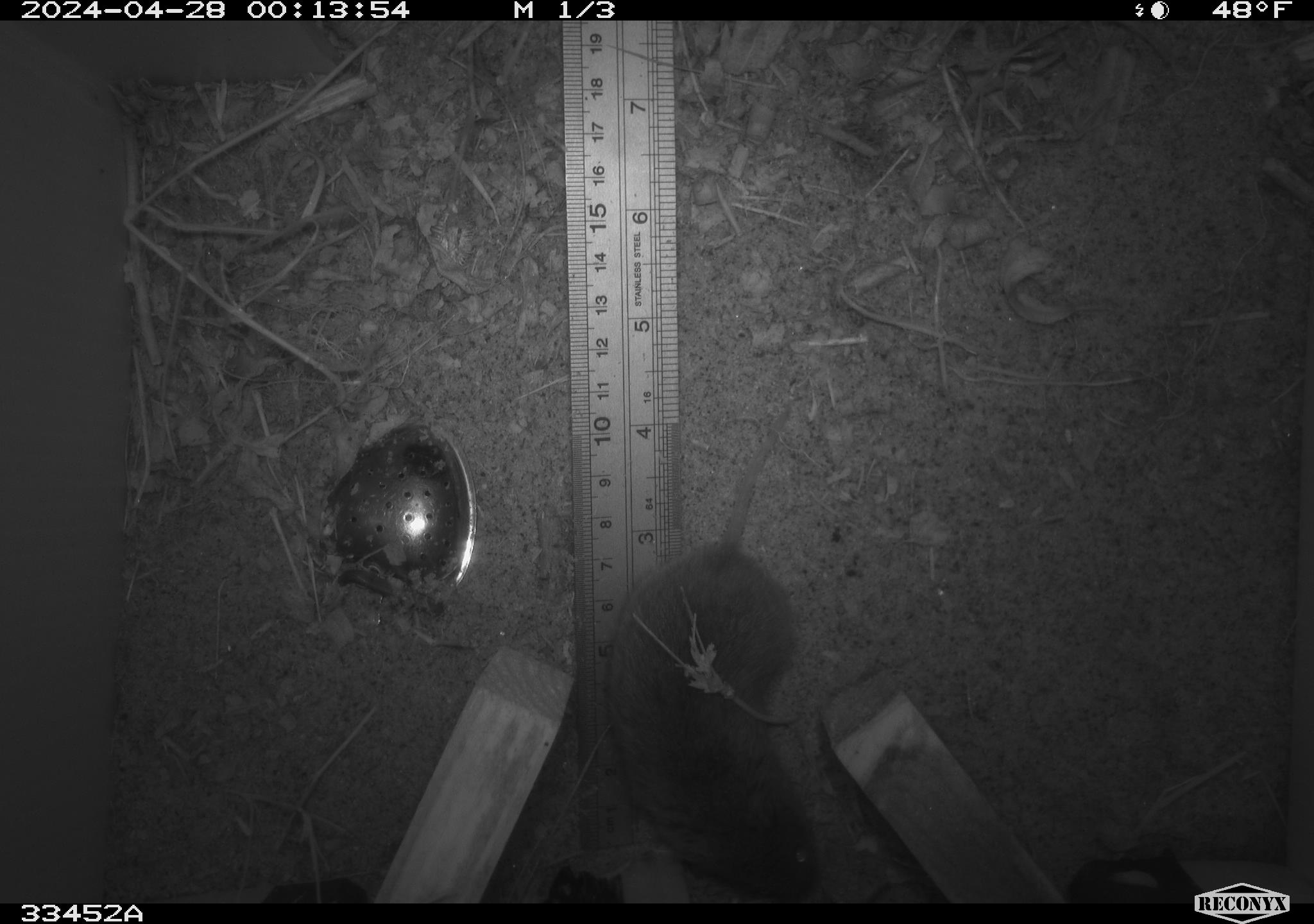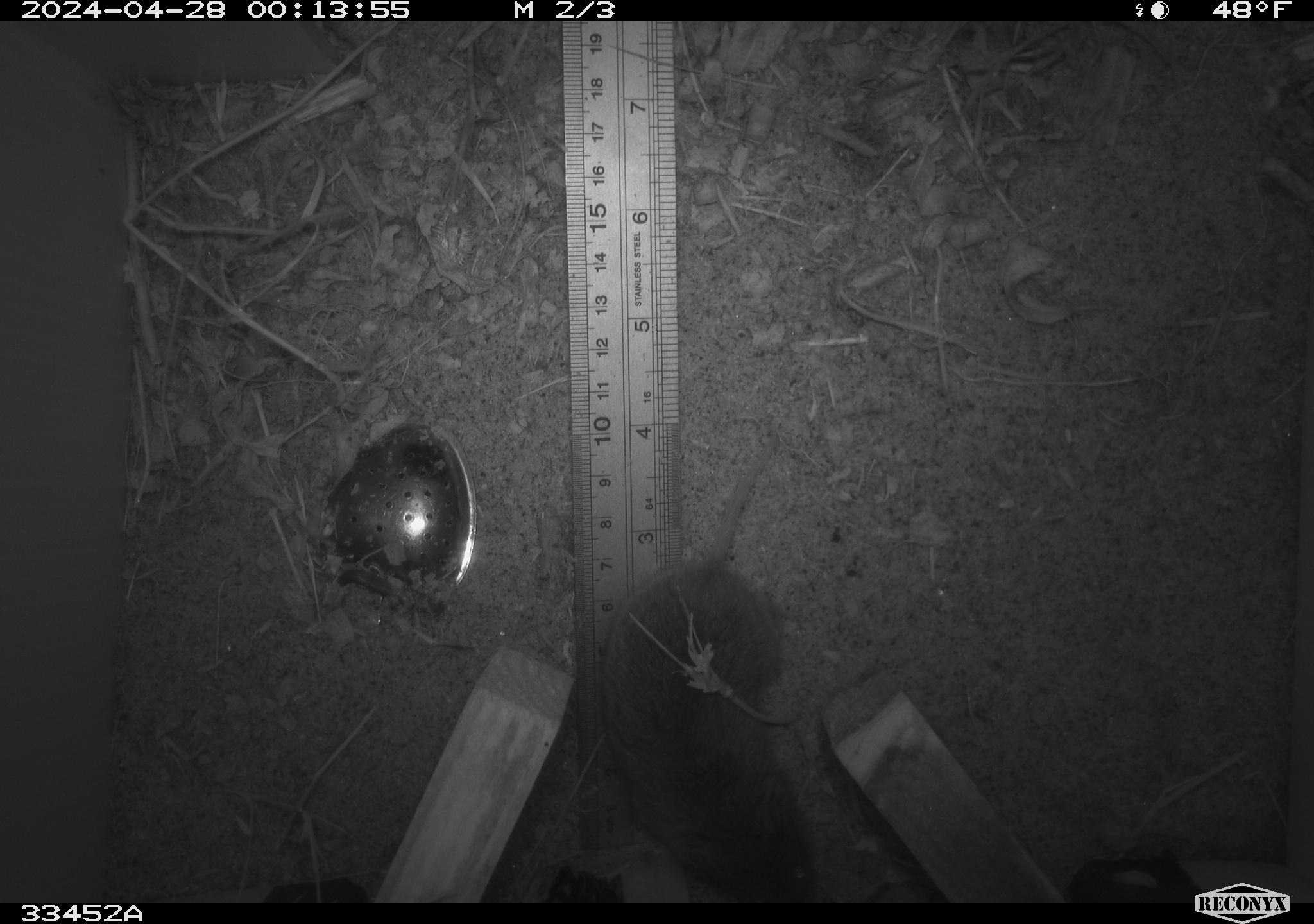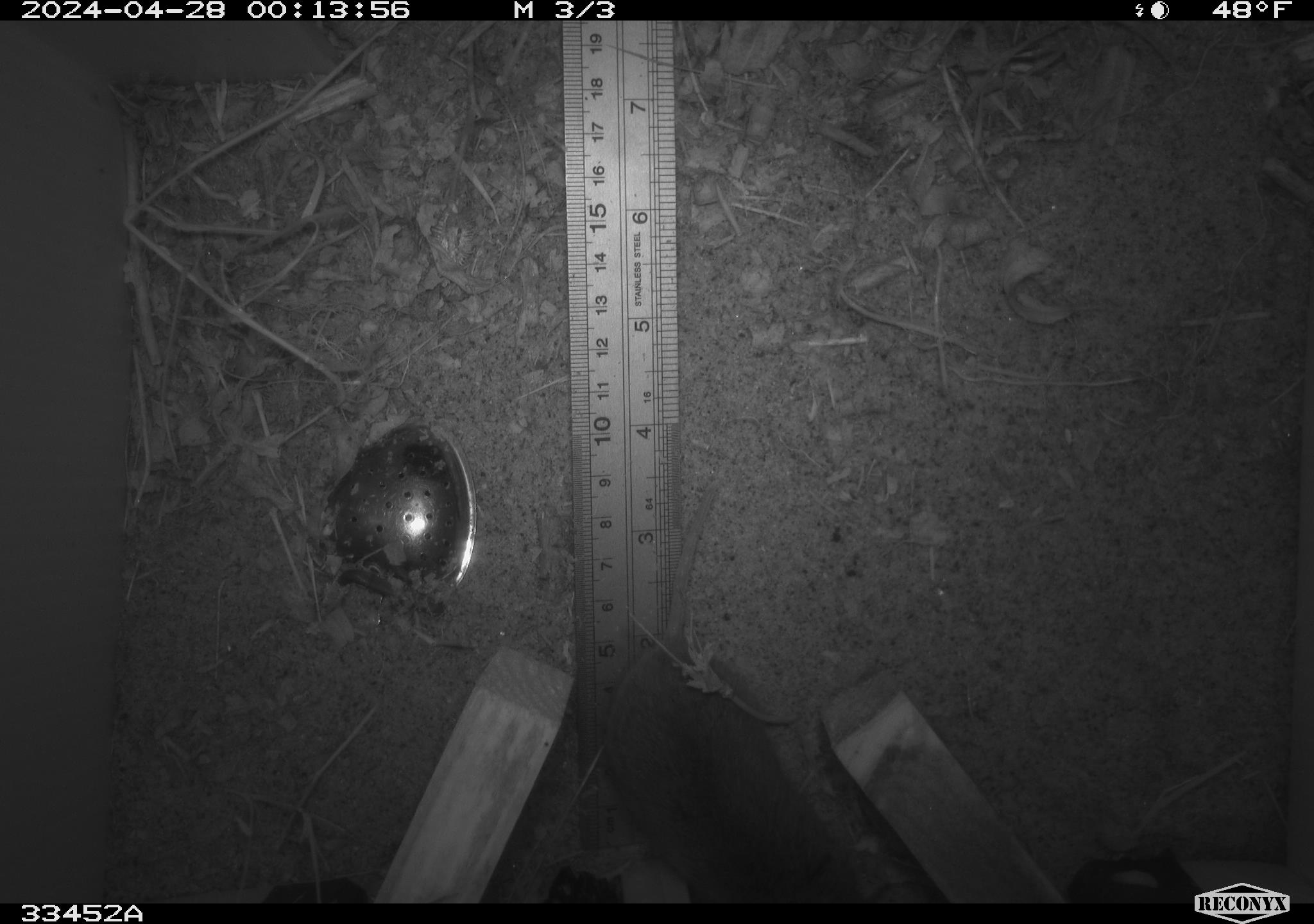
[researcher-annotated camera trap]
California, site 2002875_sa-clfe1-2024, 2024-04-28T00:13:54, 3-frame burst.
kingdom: Animalia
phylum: Chordata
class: Mammalia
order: Rodentia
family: Cricetidae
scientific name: Arvicolinae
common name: voles, lemmings, and muskrats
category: arvicolinae subfamily